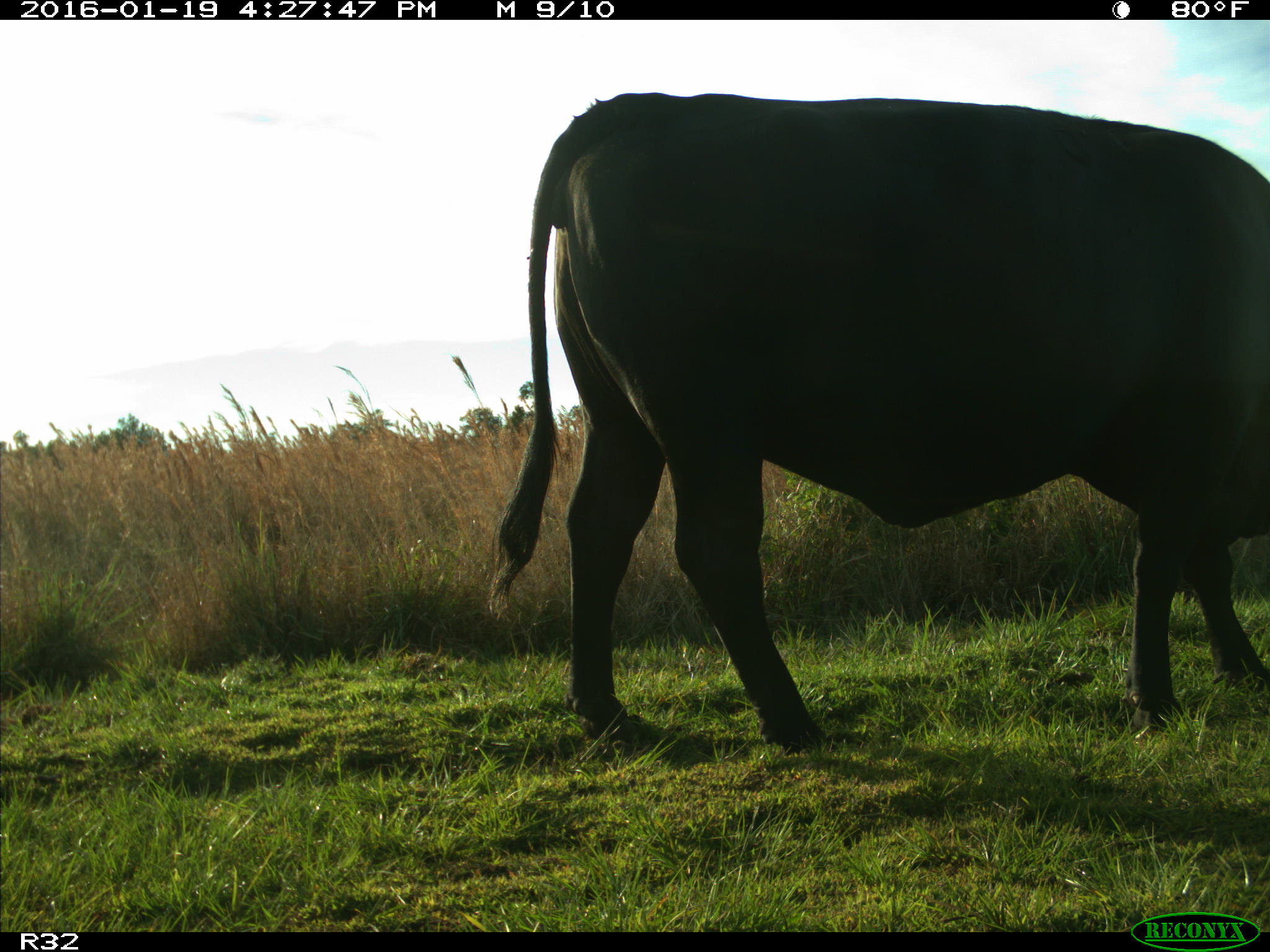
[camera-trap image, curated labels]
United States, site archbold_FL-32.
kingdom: Animalia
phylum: Chordata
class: Mammalia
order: Artiodactyla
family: Bovidae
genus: Bos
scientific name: Bos taurus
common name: domestic cow